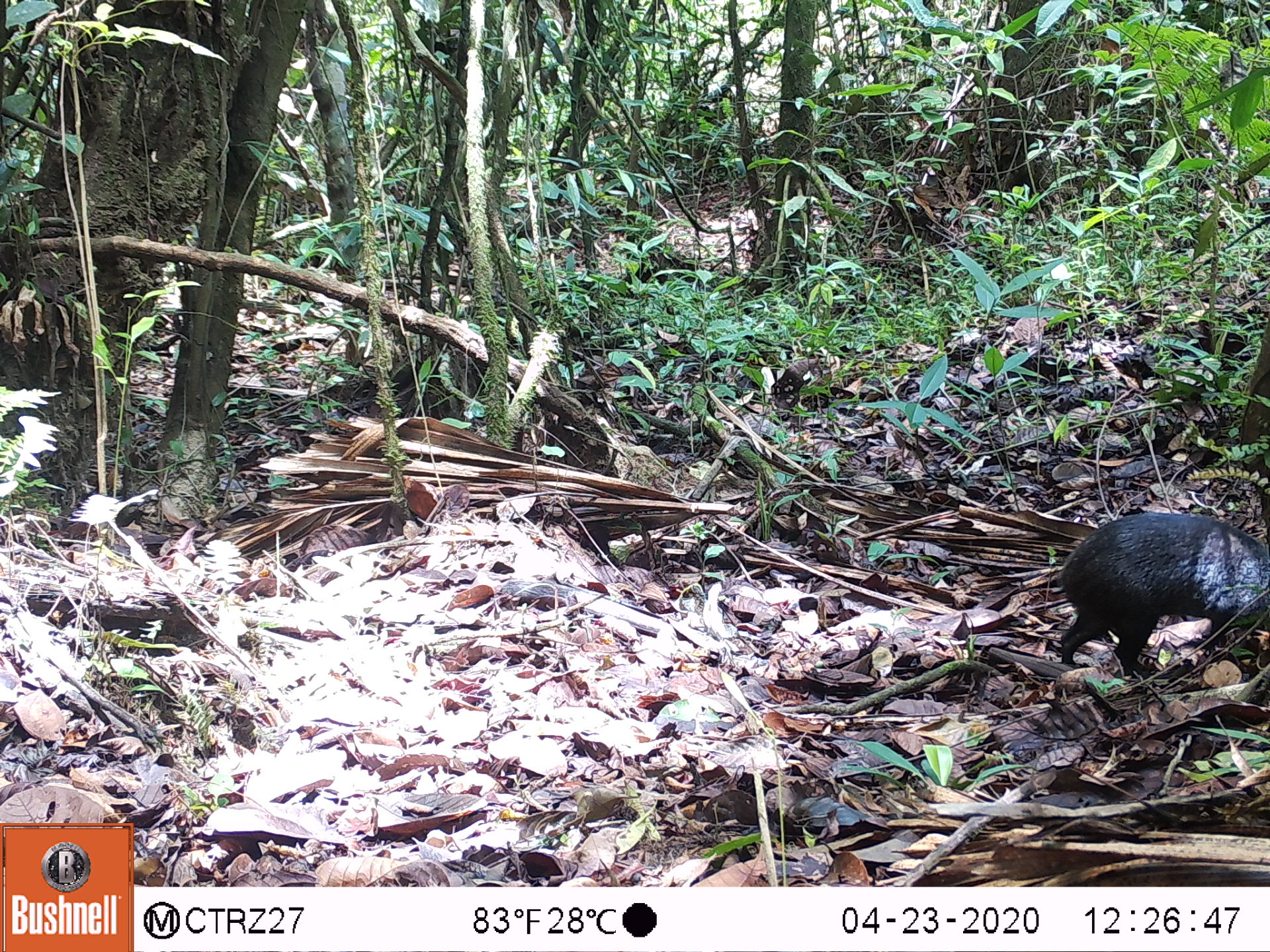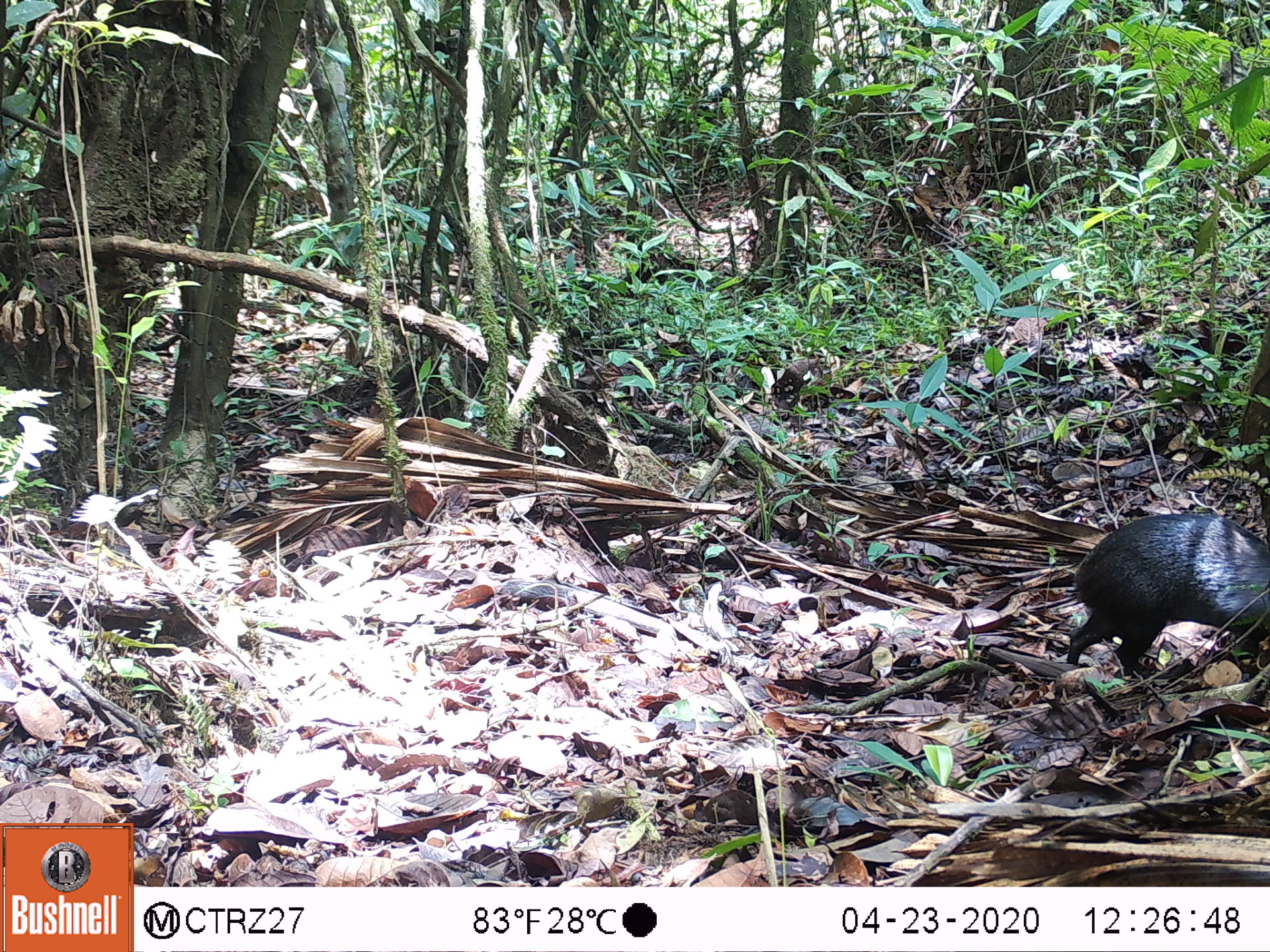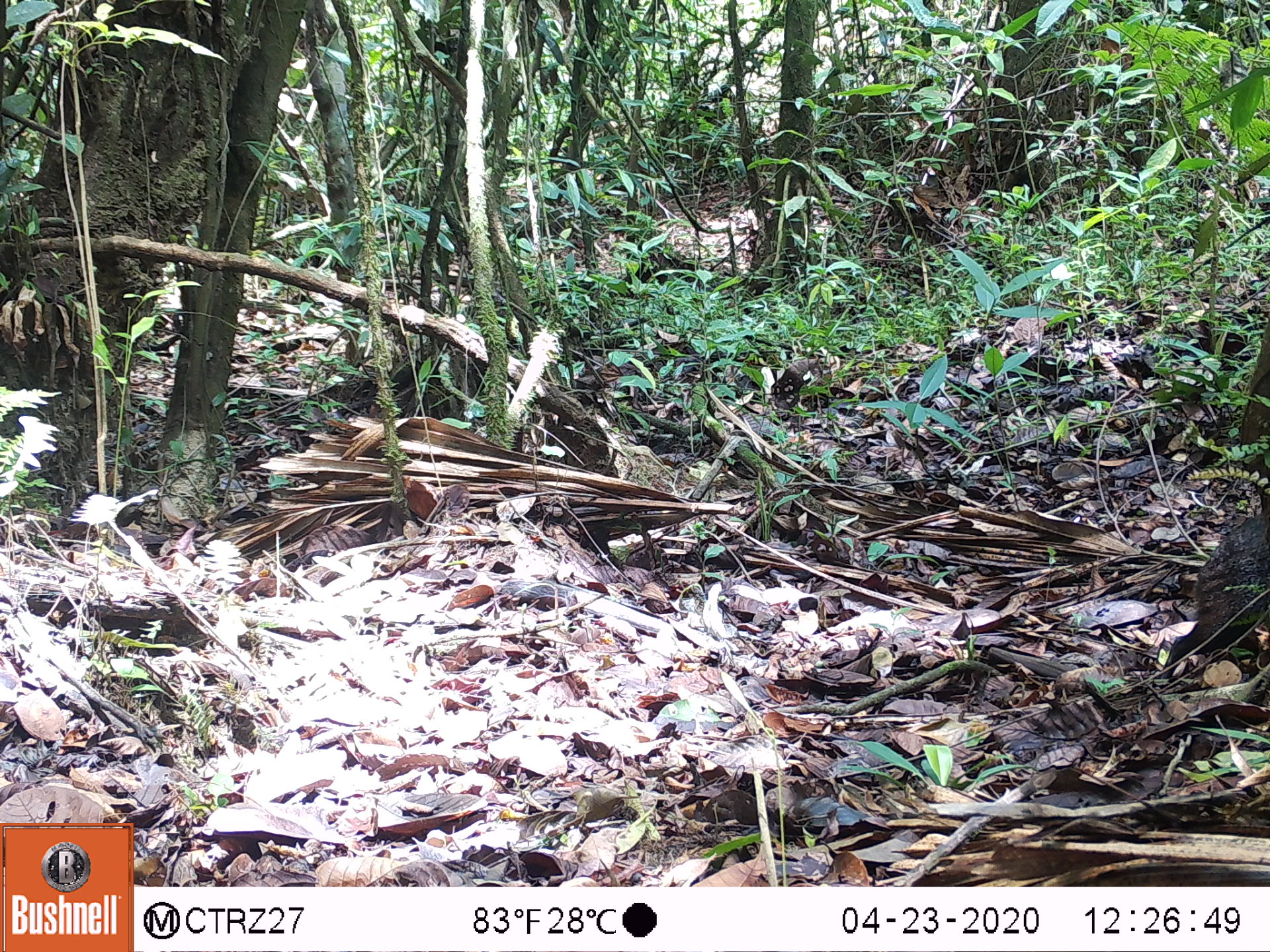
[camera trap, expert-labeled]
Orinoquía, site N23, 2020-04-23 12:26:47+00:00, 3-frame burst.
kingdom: Animalia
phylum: Chordata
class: Mammalia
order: Rodentia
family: Dasyproctidae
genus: Dasyprocta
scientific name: Dasyprocta fuliginosa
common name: black agouti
Black agouti (Dasyprocta fuliginosa).